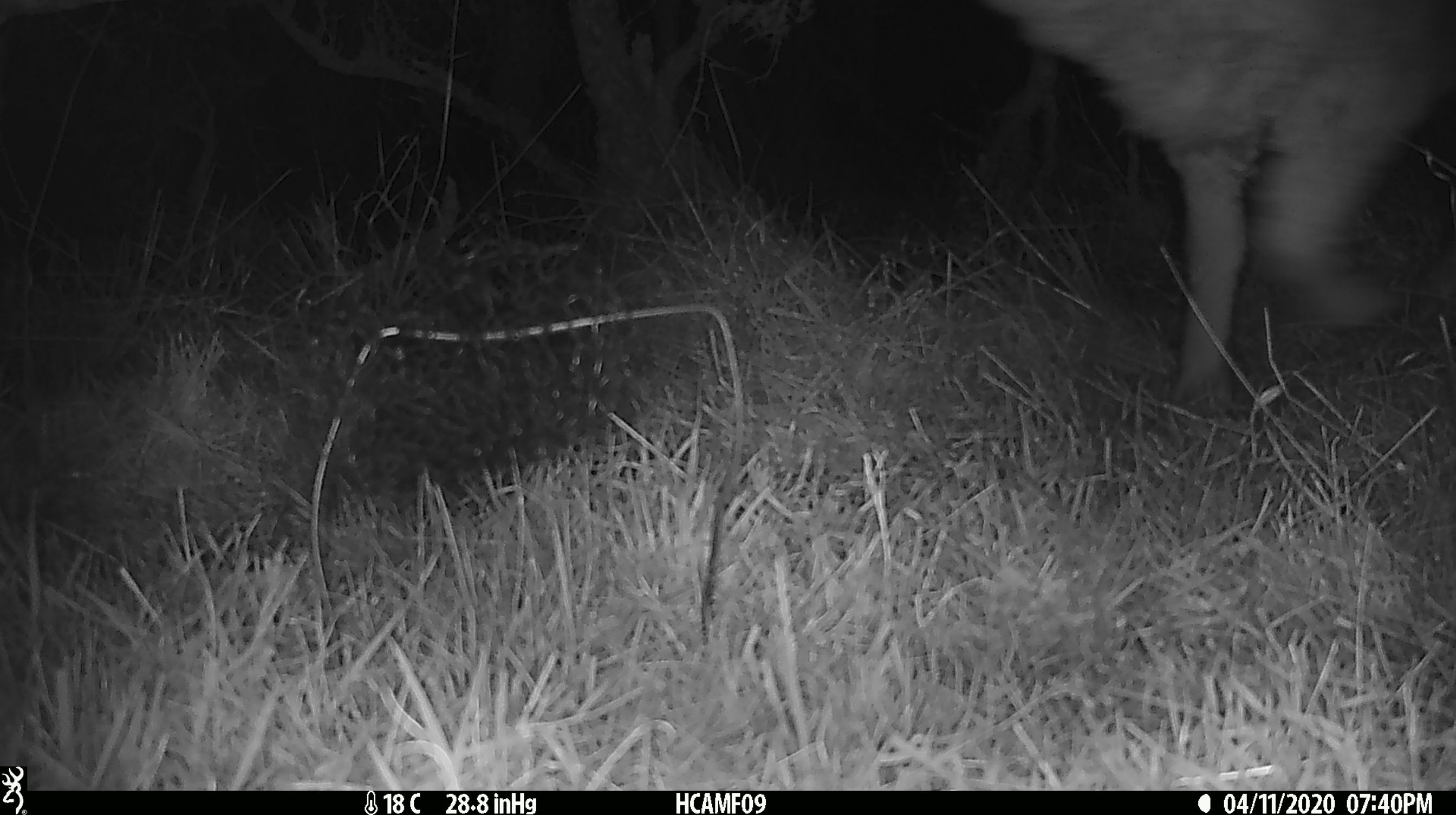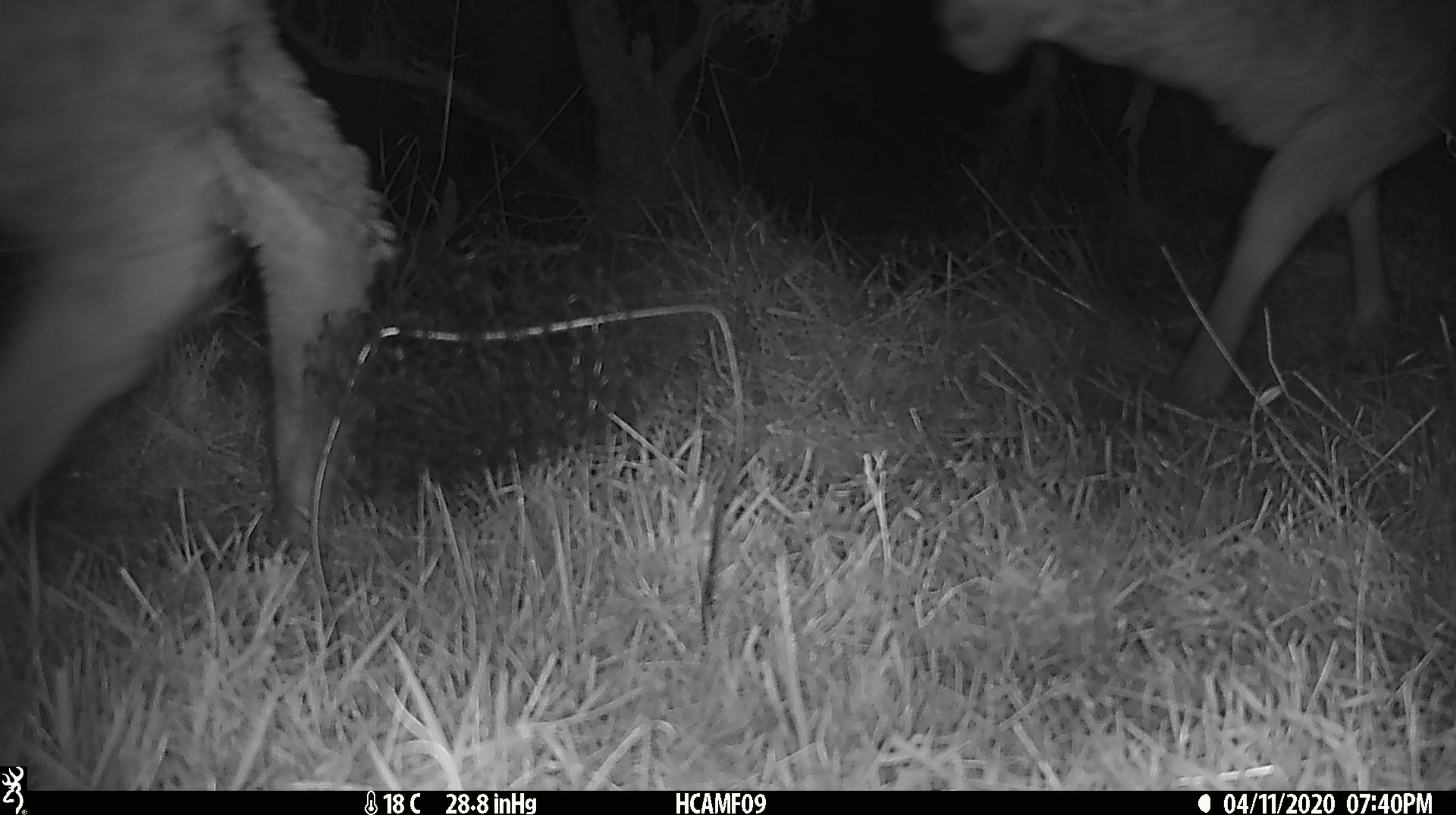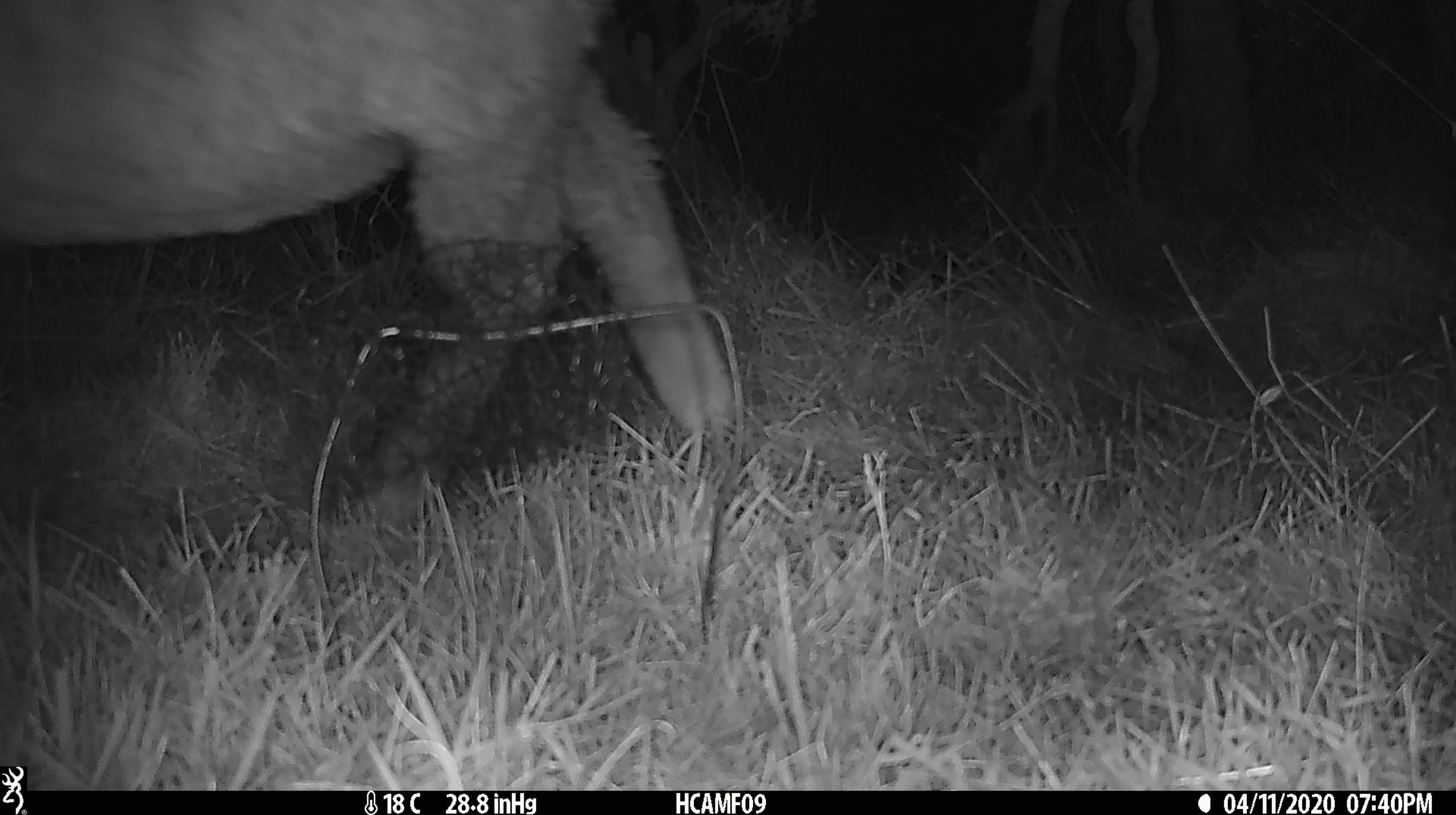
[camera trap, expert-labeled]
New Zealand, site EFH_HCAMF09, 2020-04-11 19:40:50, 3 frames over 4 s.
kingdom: Animalia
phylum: Chordata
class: Mammalia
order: Artiodactyla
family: Bovidae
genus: Ovis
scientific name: Ovis aries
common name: domestic sheep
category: sheep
Sheep (domestic sheep) (Ovis aries).